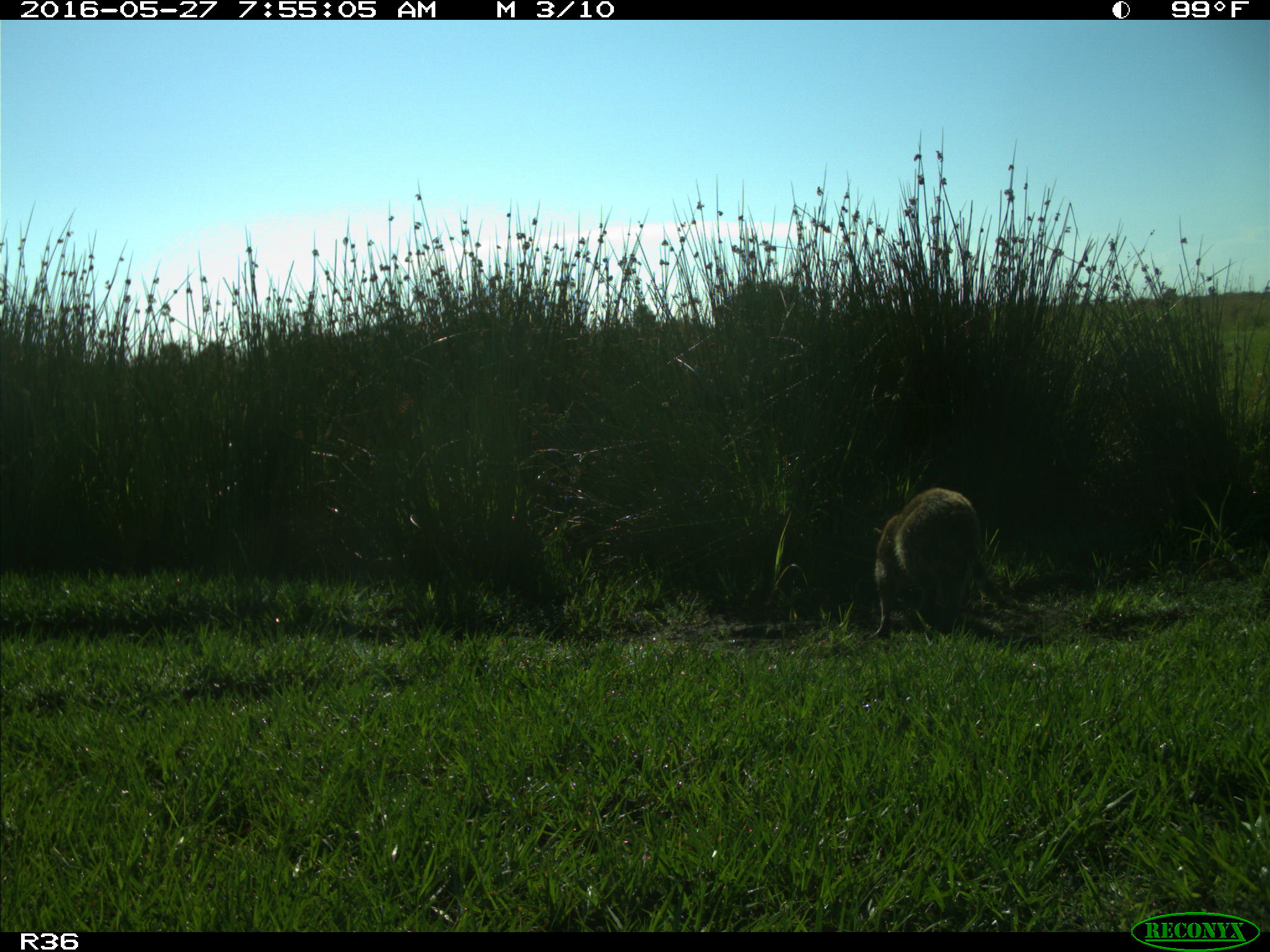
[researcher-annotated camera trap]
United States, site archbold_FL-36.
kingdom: Animalia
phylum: Chordata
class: Mammalia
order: Carnivora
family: Procyonidae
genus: Procyon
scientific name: Procyon lotor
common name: common raccoon